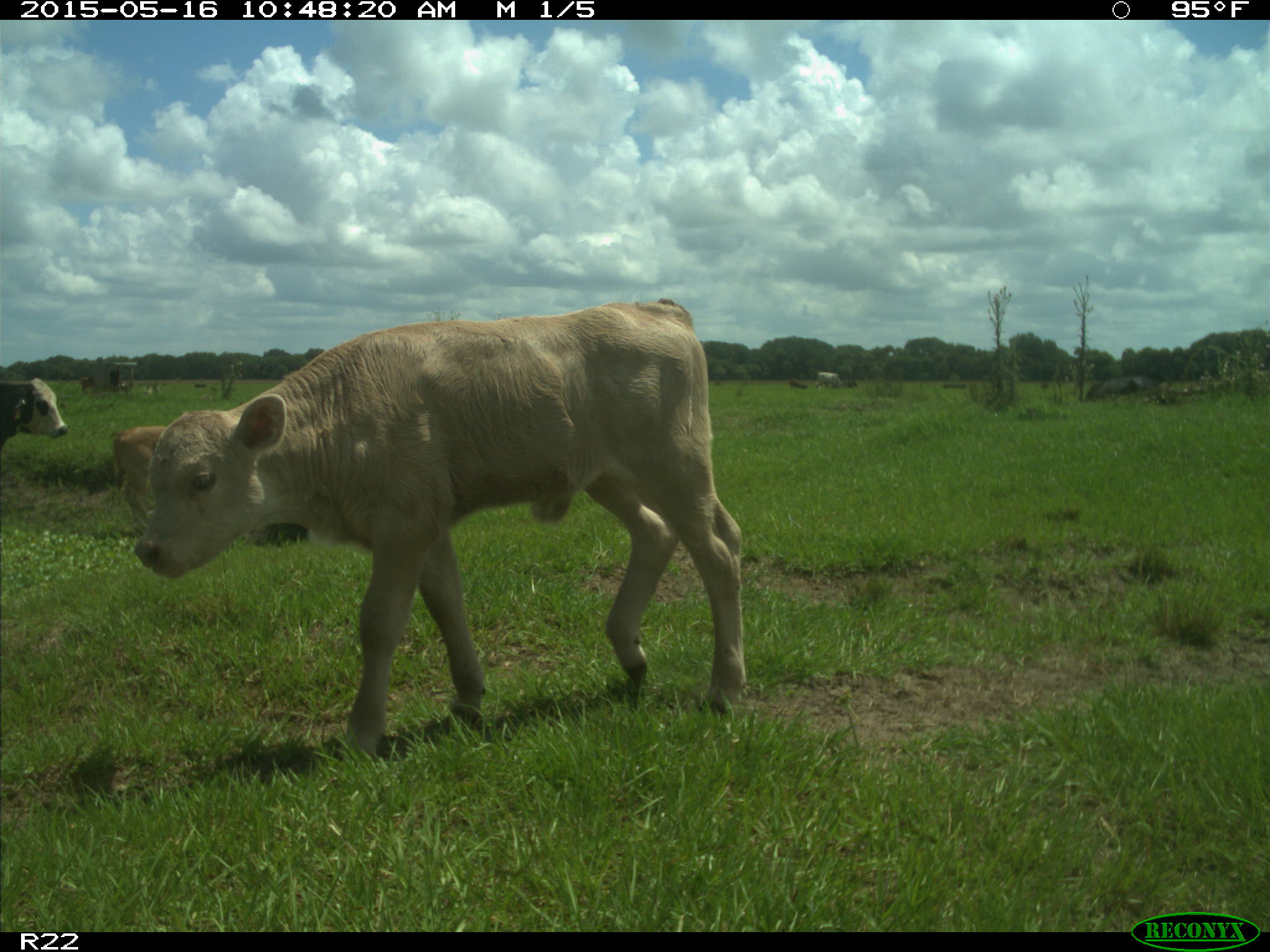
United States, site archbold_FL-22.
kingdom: Animalia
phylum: Chordata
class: Mammalia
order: Artiodactyla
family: Bovidae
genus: Bos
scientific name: Bos taurus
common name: domestic cow